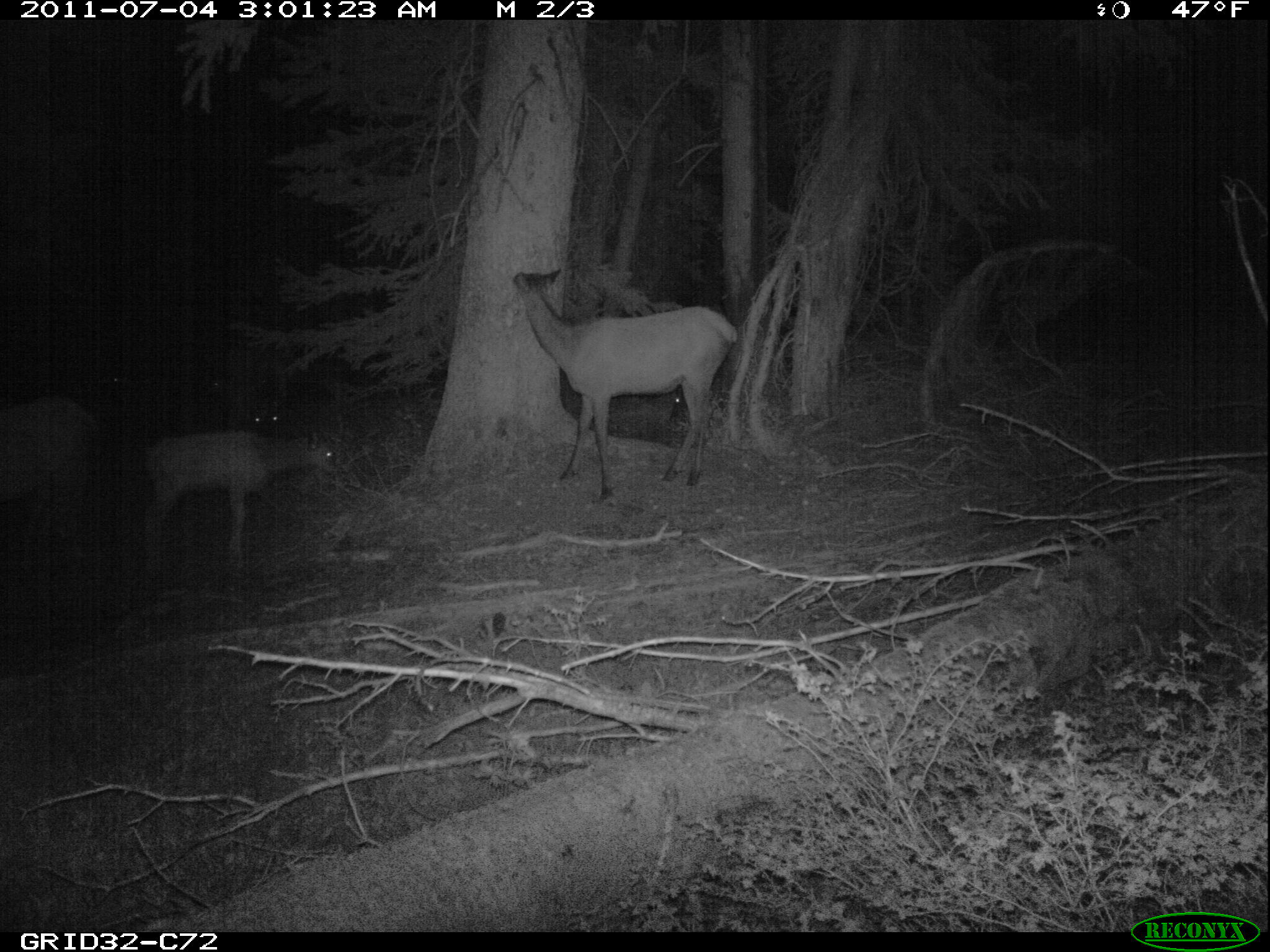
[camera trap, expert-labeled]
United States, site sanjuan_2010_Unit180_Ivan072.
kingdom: Animalia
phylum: Chordata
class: Mammalia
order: Artiodactyla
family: Cervidae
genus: Cervus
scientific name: Cervus elaphus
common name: red deer